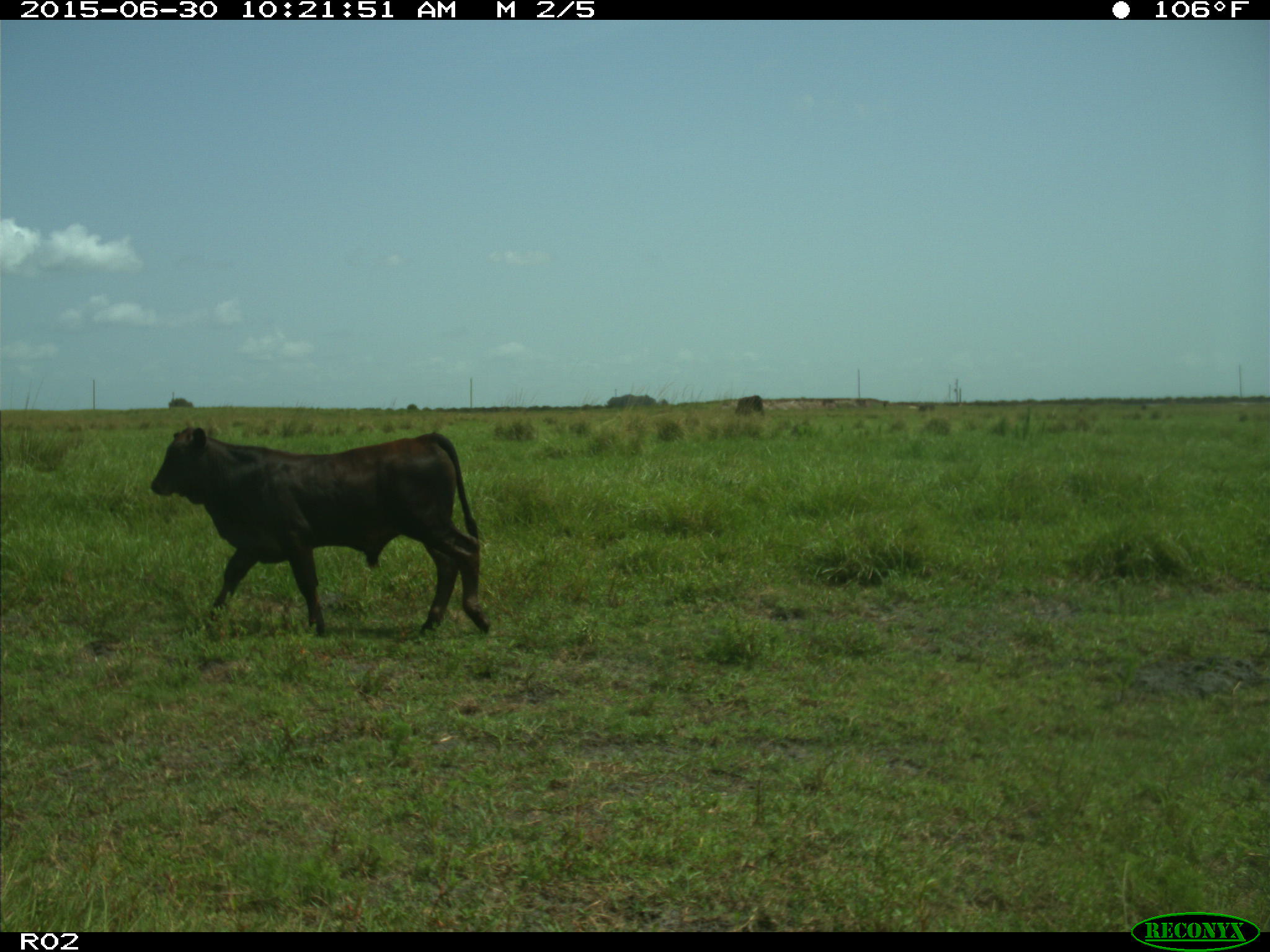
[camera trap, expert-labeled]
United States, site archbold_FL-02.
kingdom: Animalia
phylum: Chordata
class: Mammalia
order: Artiodactyla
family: Bovidae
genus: Bos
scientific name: Bos taurus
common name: domestic cow